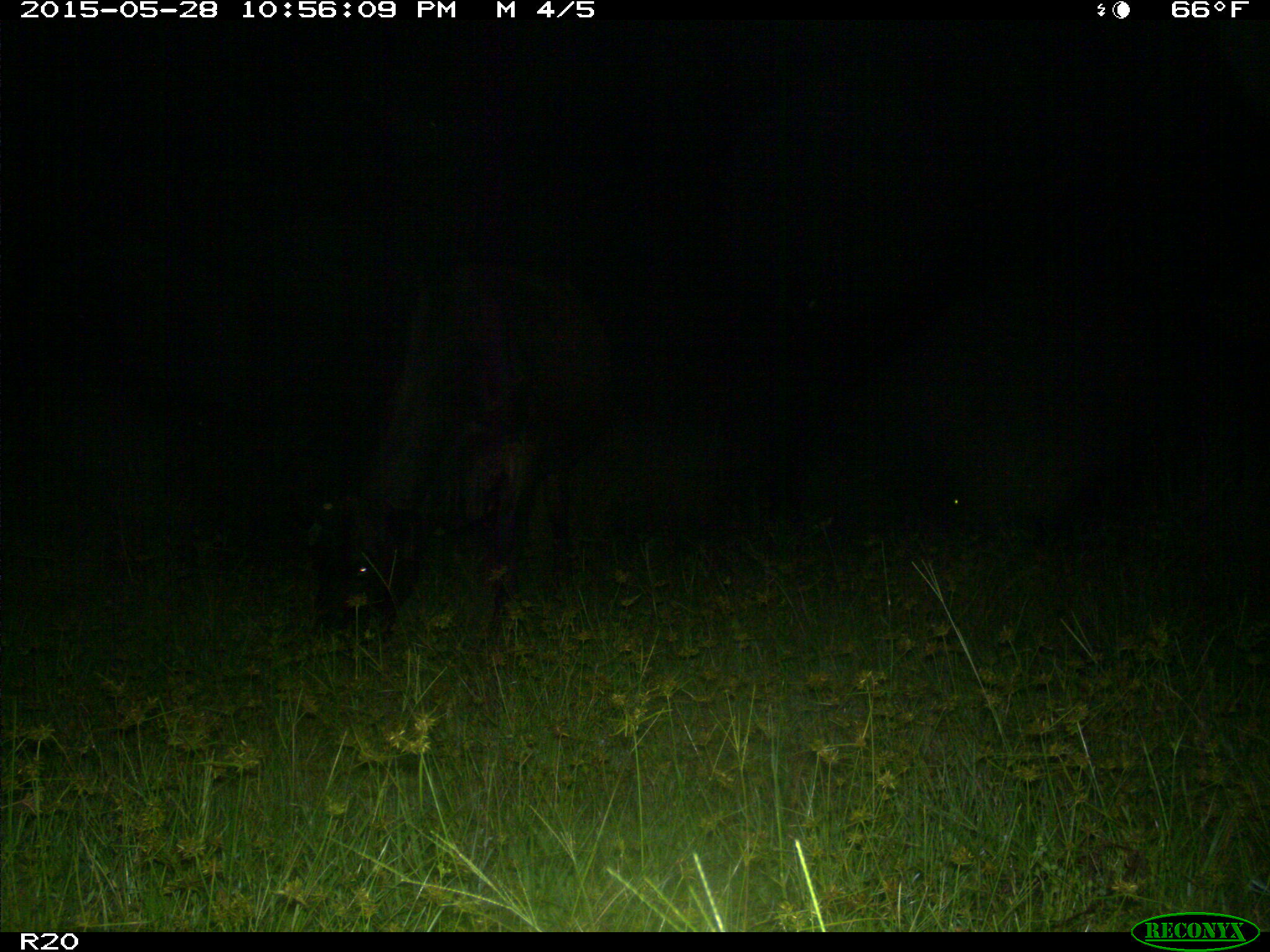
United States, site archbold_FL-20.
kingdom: Animalia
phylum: Chordata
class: Mammalia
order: Artiodactyla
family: Bovidae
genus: Bos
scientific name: Bos taurus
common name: domestic cow